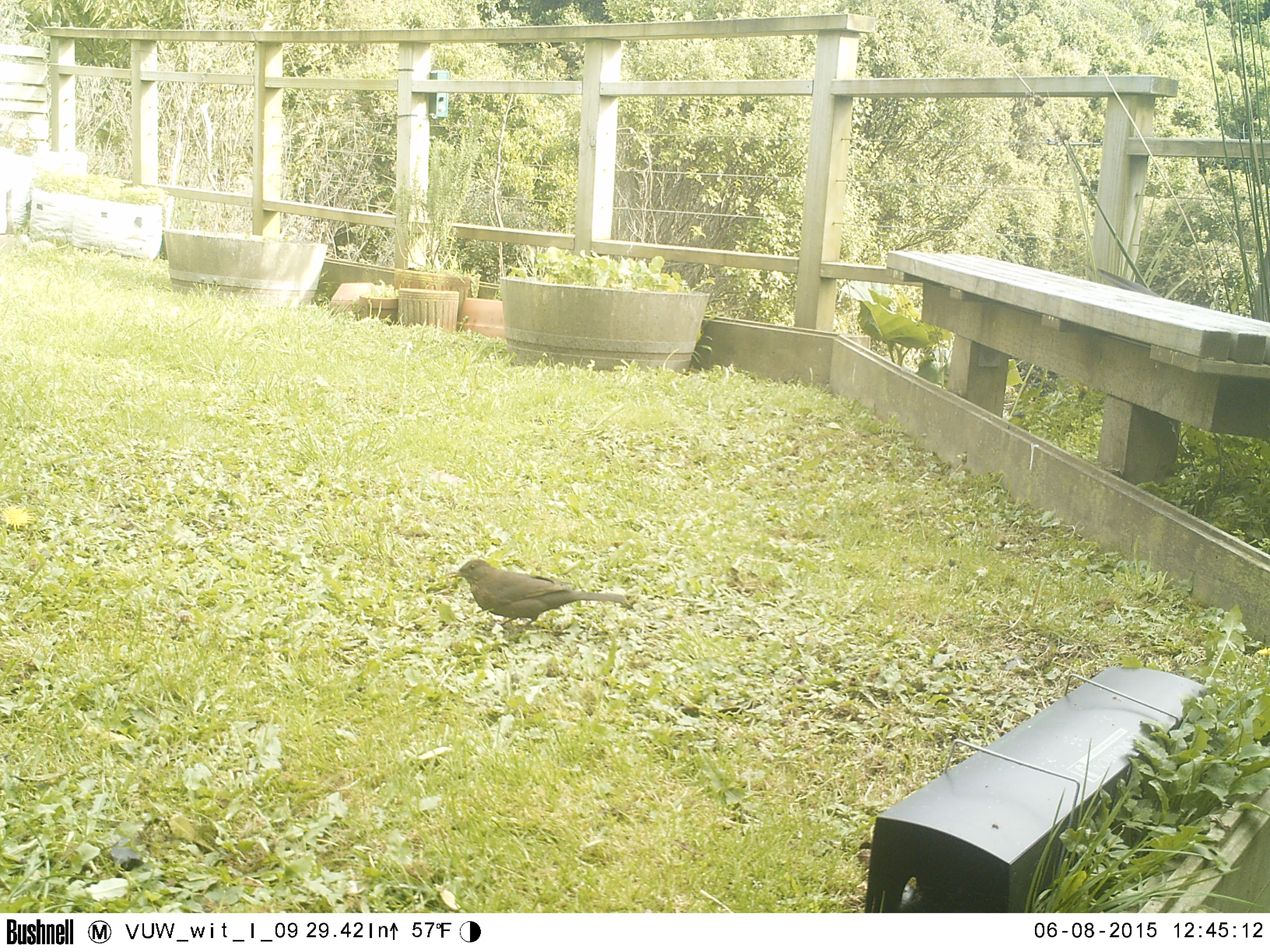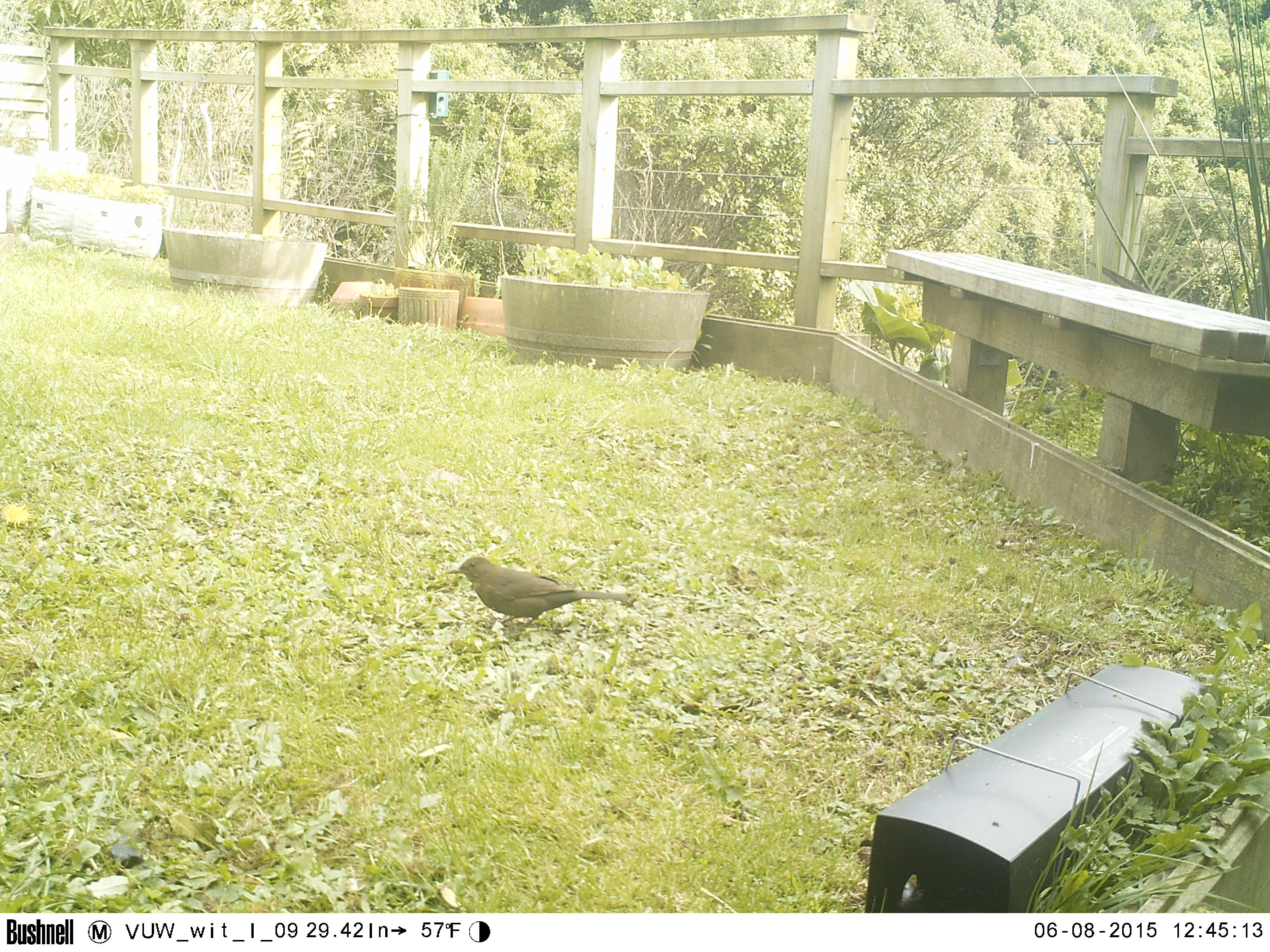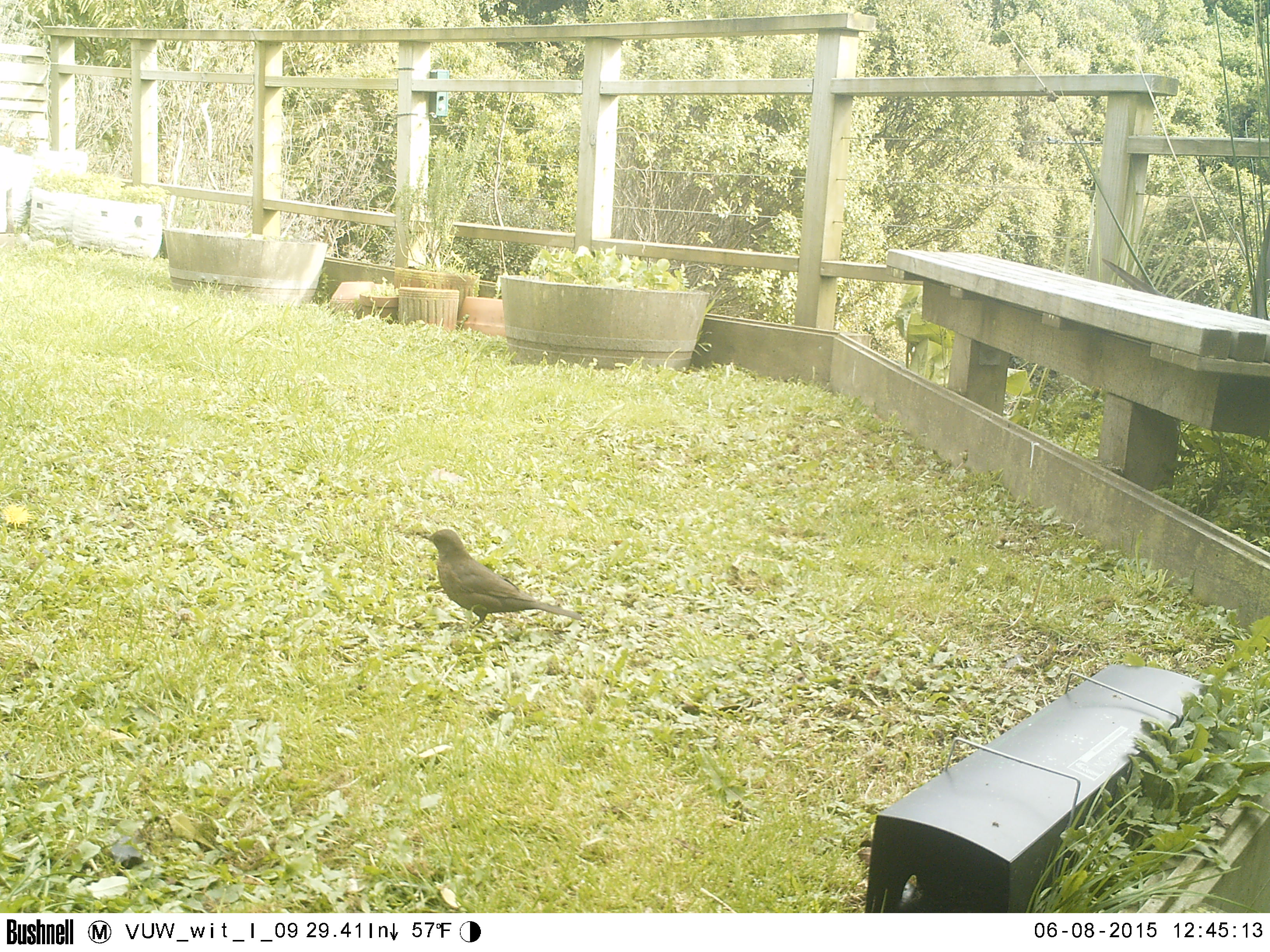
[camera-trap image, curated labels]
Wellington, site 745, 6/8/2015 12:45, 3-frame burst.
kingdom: Animalia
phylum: Chordata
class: Aves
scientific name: Aves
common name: bird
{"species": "bird (Aves)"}